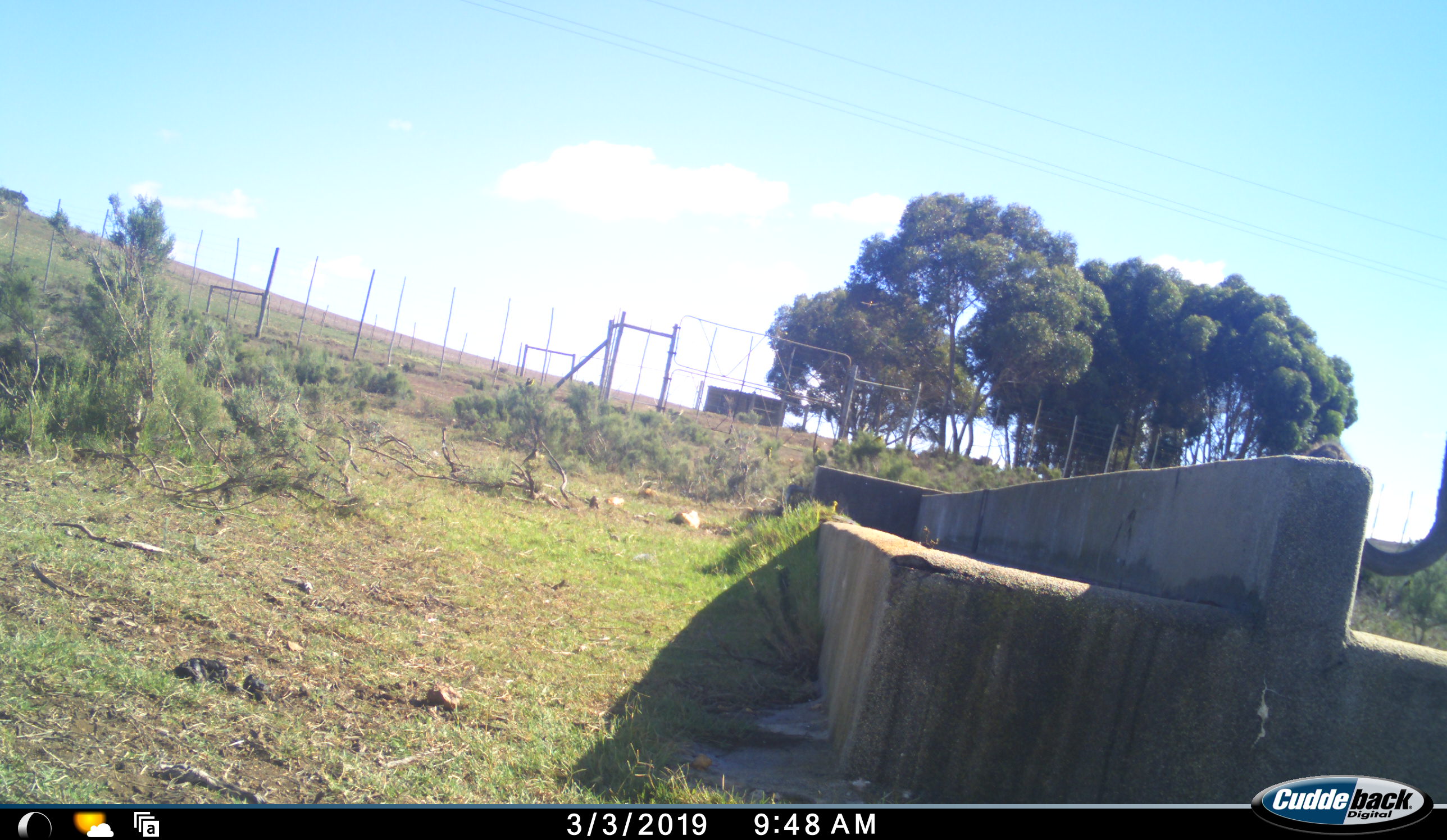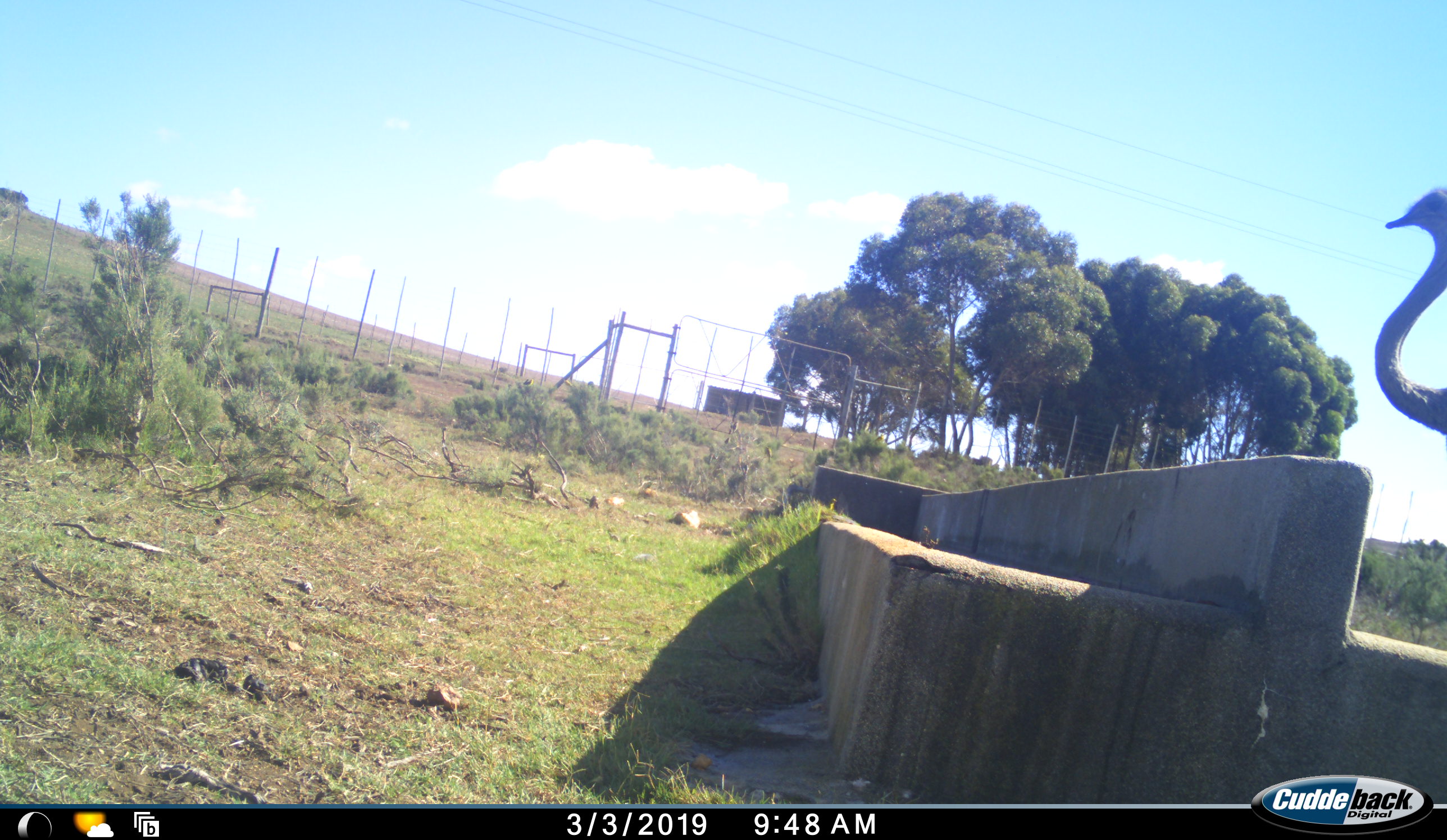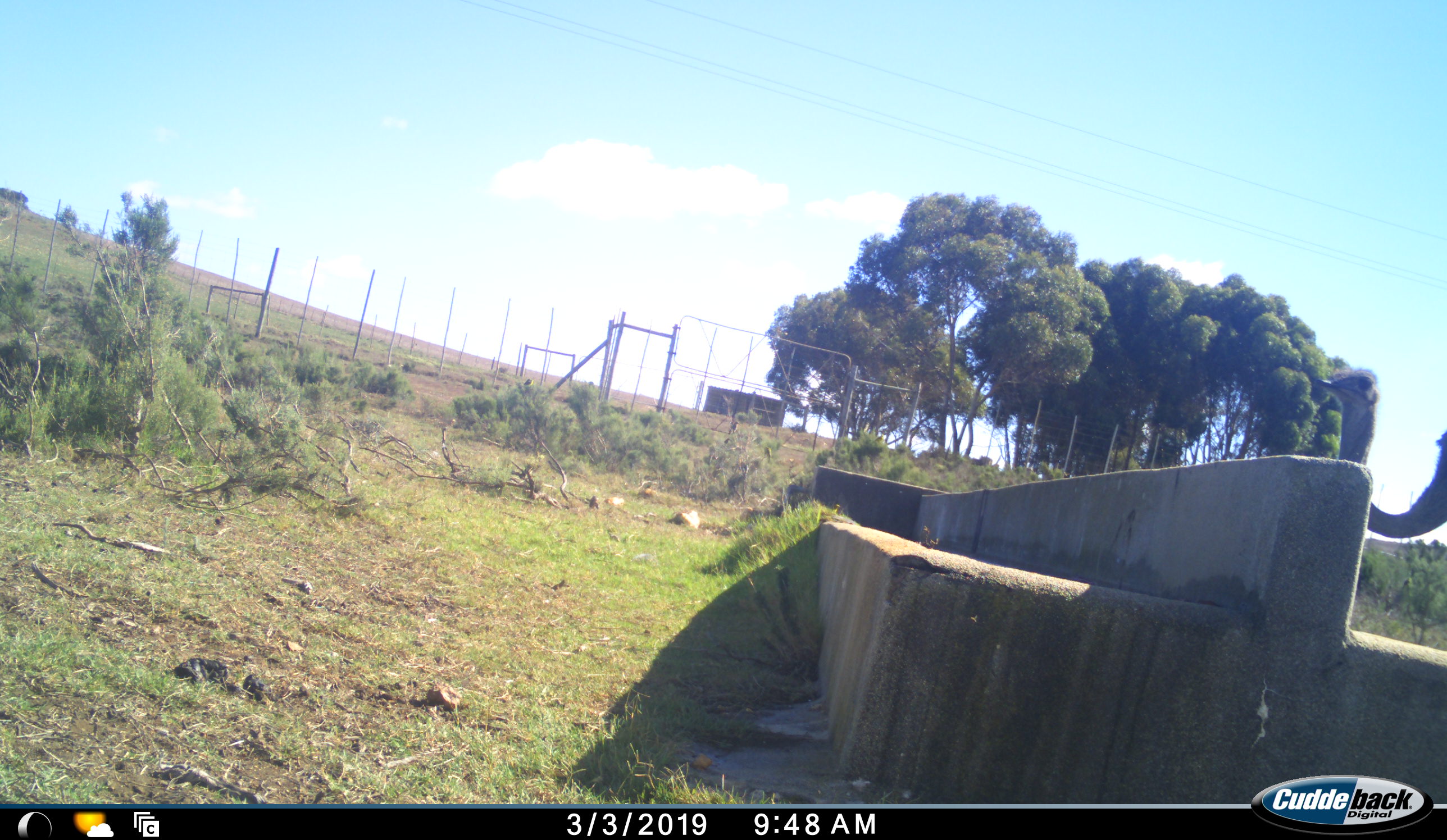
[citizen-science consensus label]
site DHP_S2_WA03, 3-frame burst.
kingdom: Animalia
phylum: Chordata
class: Aves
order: Struthioniformes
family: Struthionidae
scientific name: Struthionidae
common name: ostrich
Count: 1.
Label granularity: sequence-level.